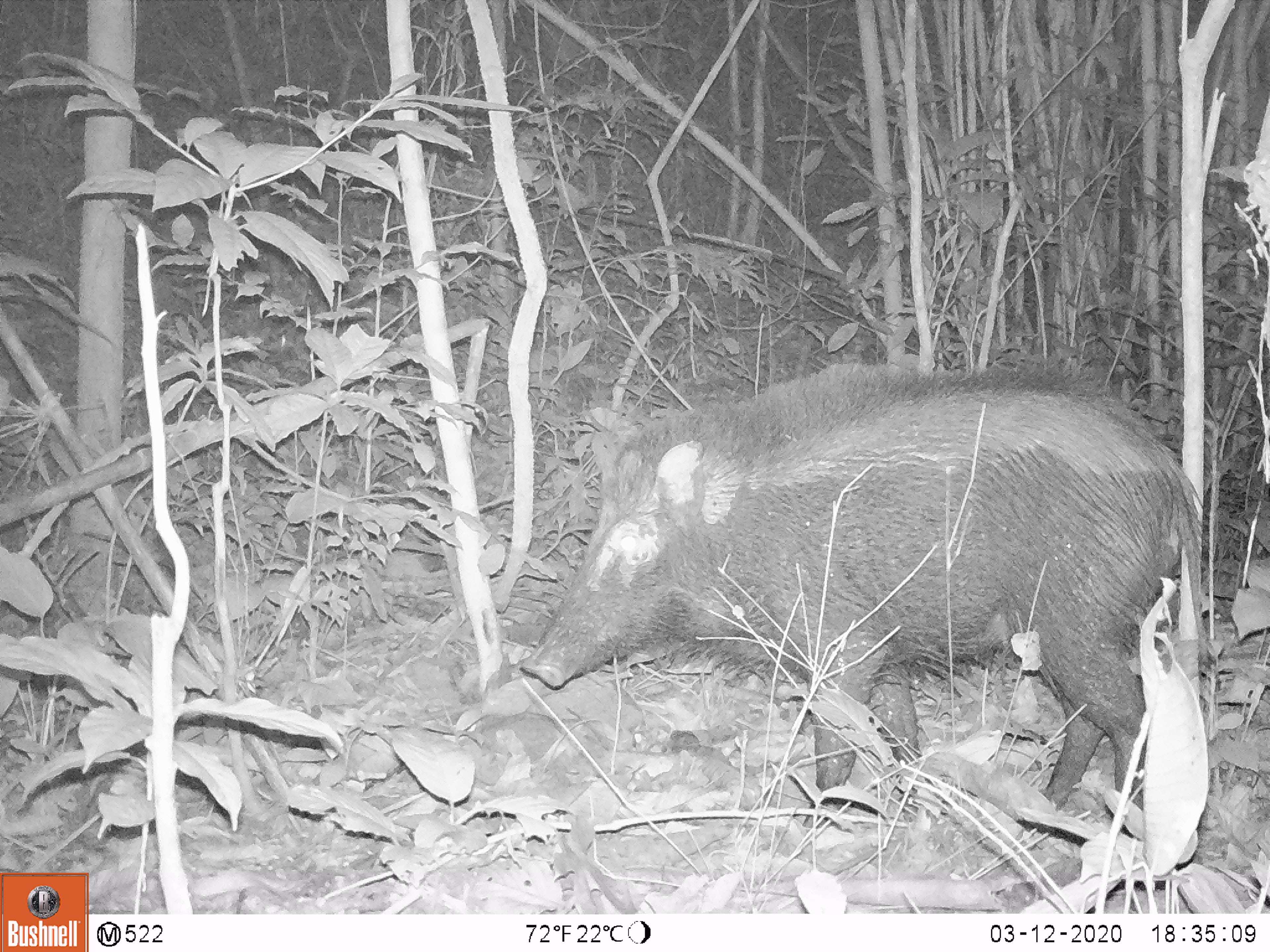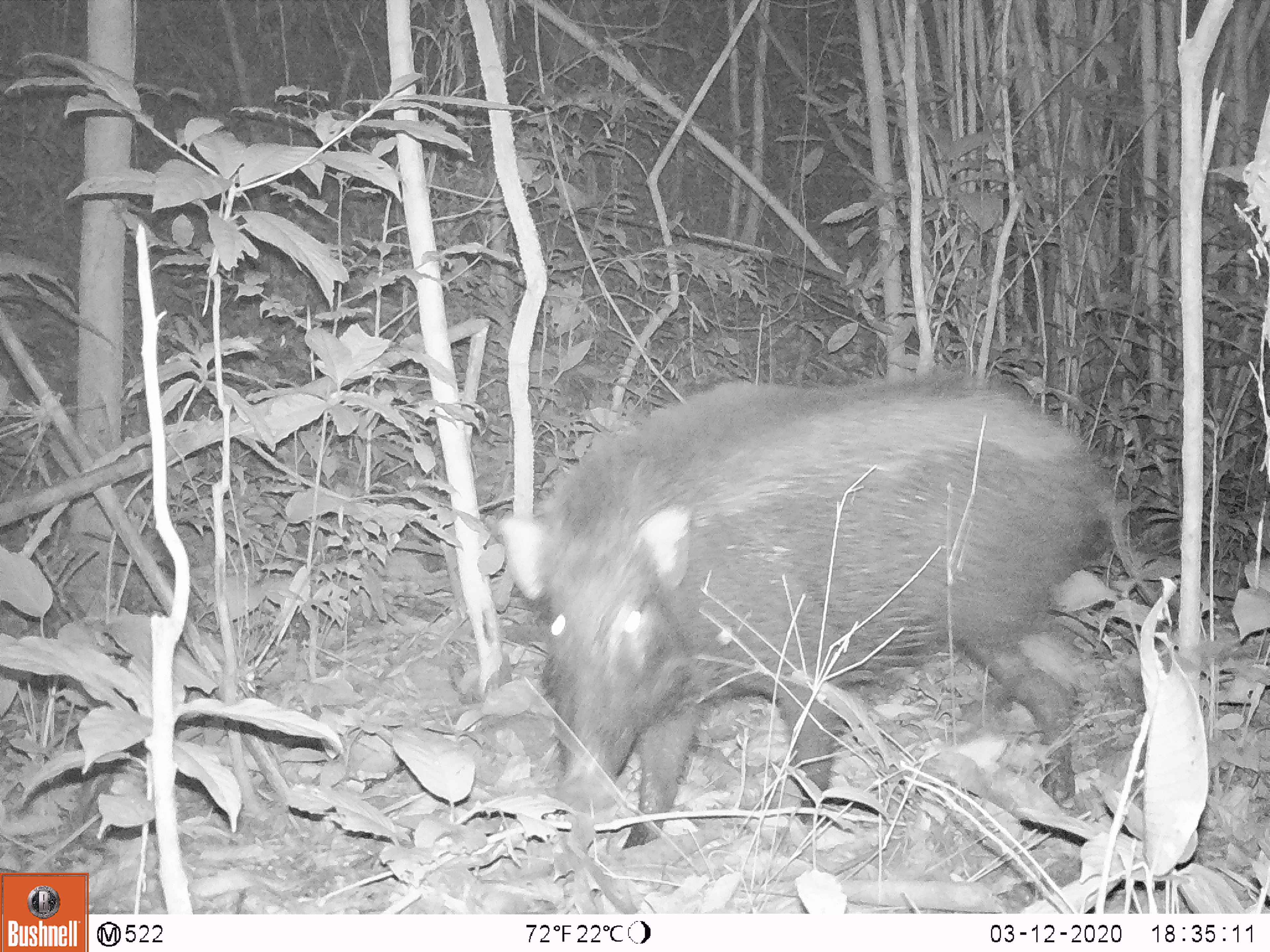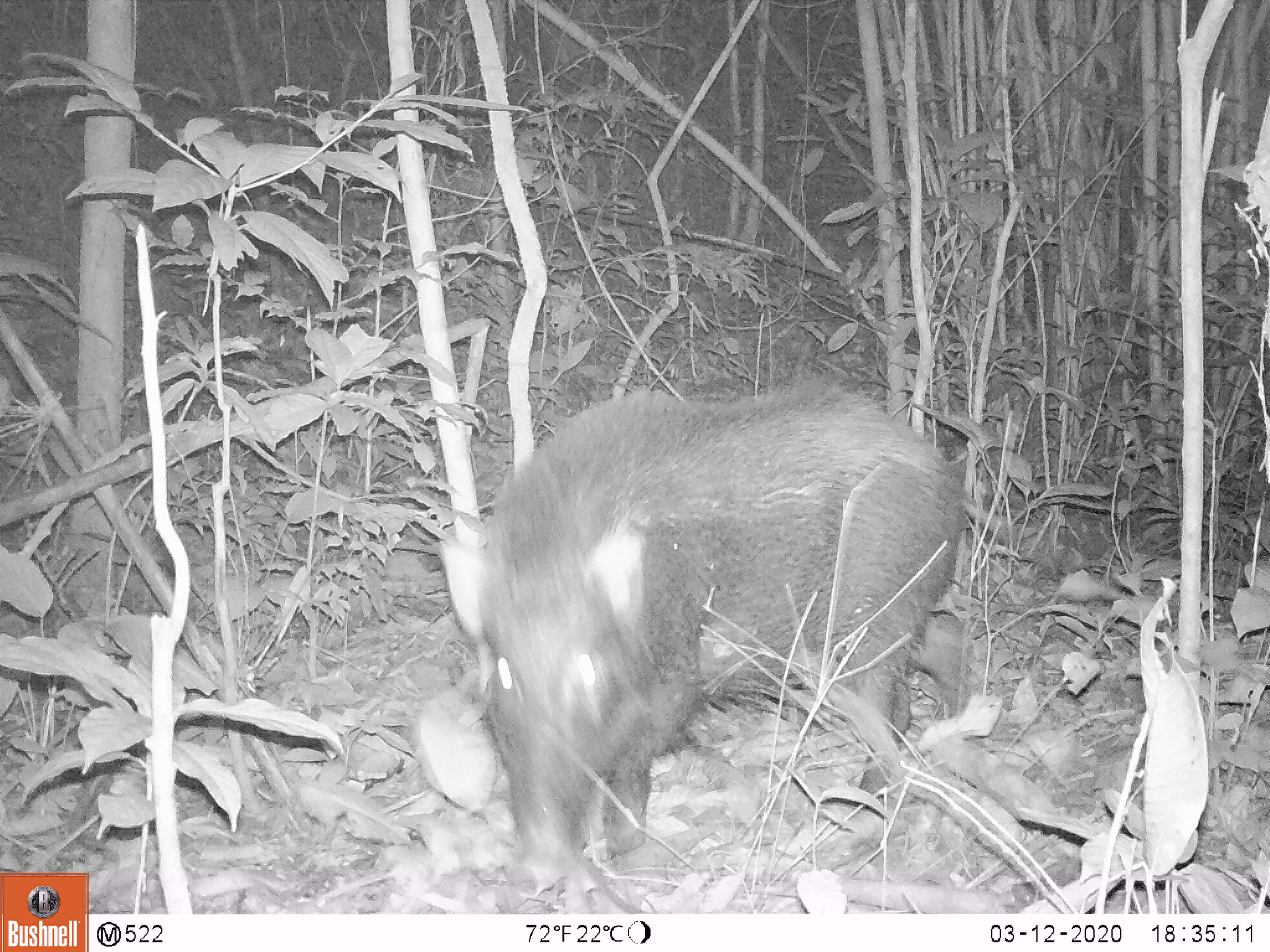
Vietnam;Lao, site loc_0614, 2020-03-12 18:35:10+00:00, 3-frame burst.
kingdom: Animalia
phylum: Chordata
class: Mammalia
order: Artiodactyla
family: Suidae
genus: Sus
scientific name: Sus scrofa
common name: eurasian wild pig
Eurasian wild pig (Sus scrofa). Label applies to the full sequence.